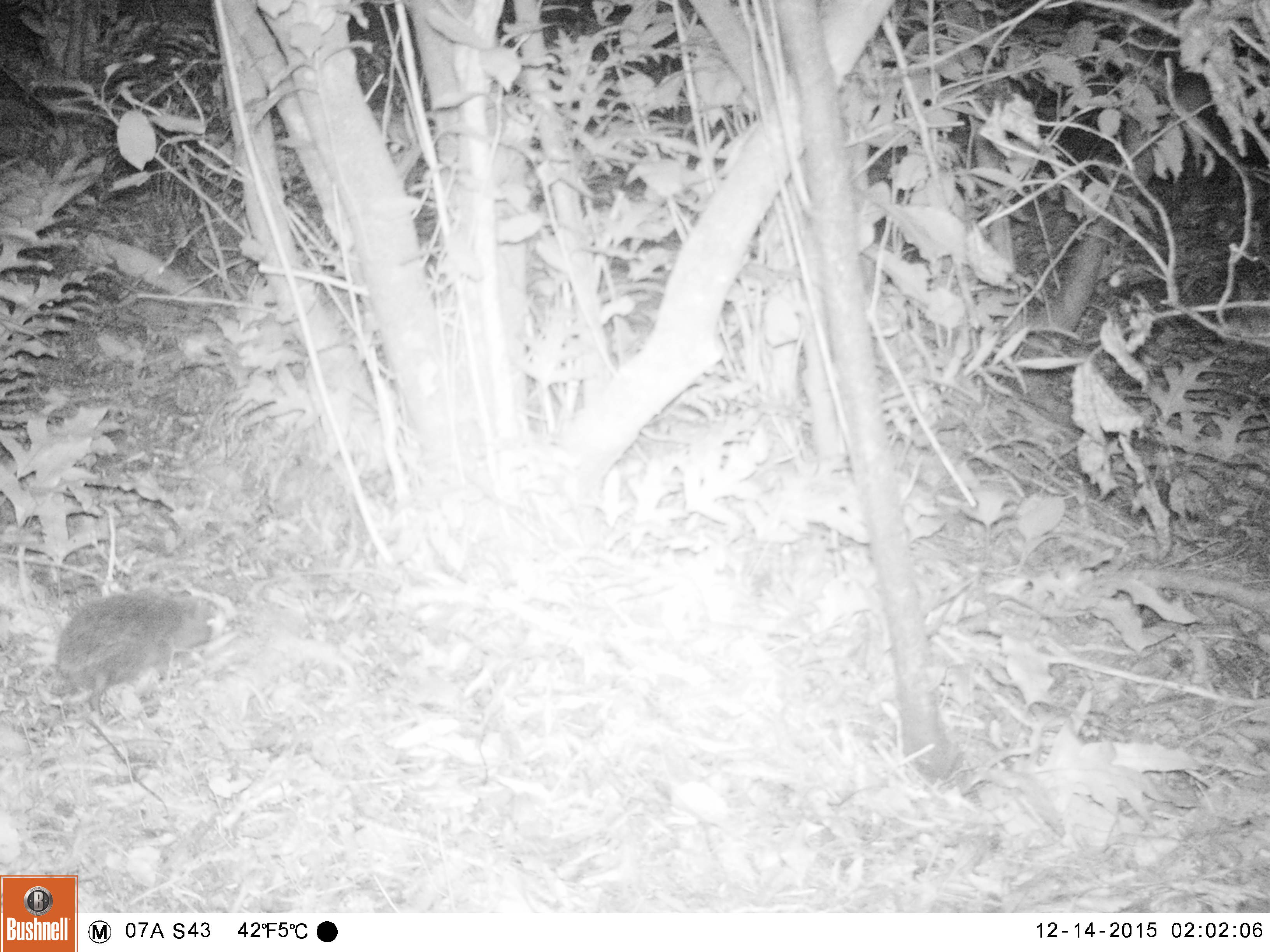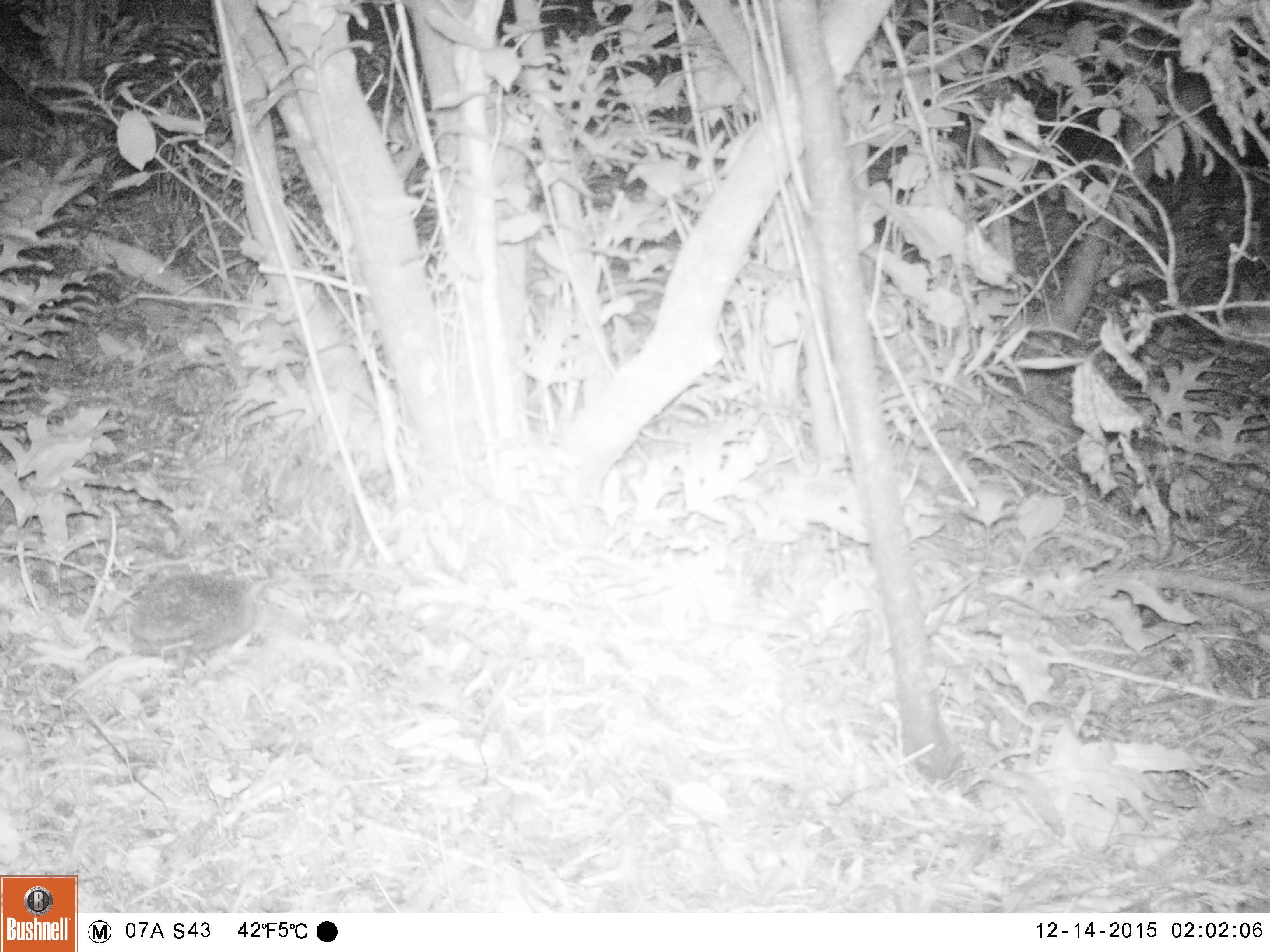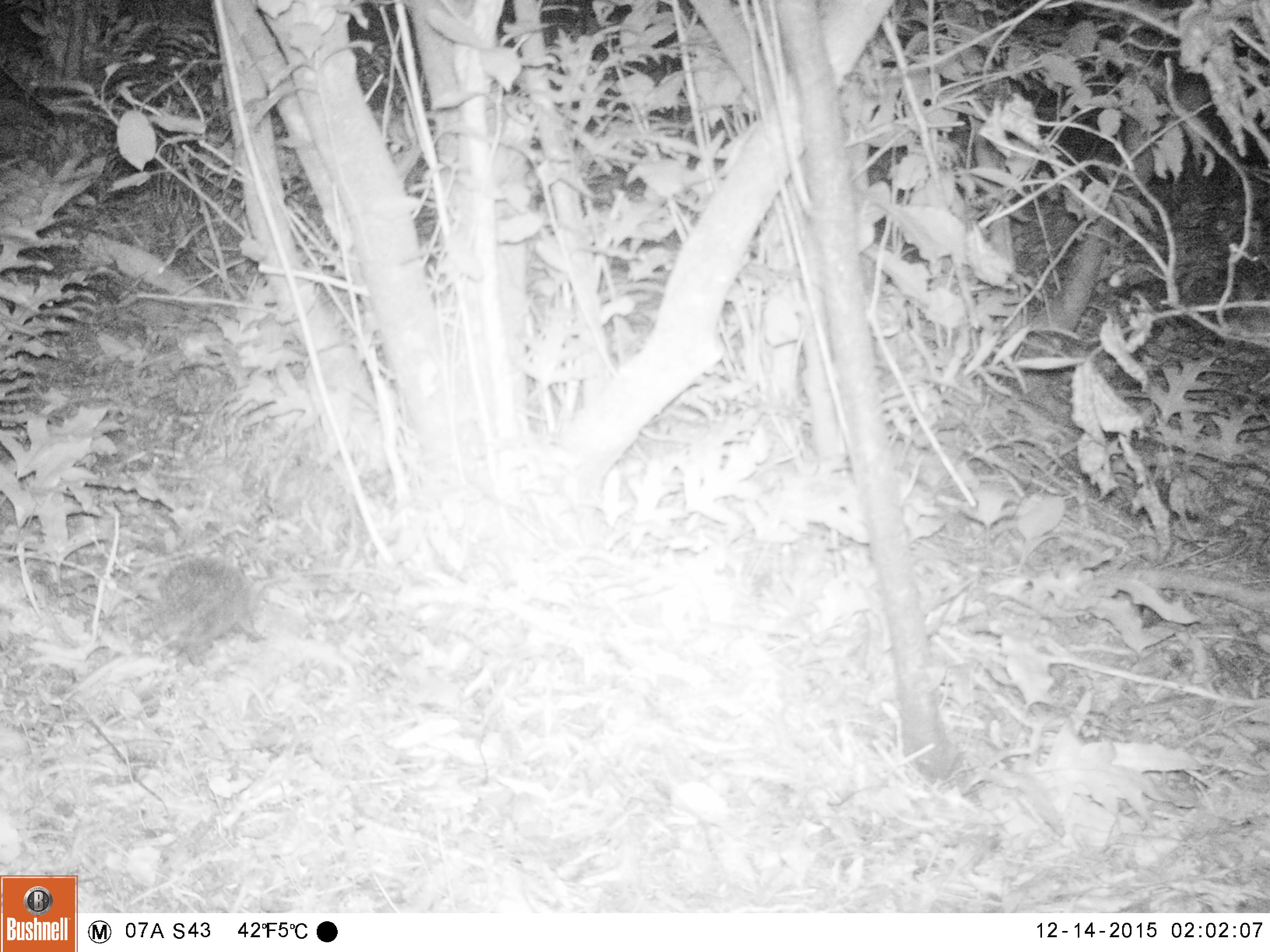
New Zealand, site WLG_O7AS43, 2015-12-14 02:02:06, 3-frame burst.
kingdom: Animalia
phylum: Chordata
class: Mammalia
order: Eulipotyphla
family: Erinaceidae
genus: Erinaceus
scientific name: Erinaceus europaeus europaeus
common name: european hedgehog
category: hedgehog